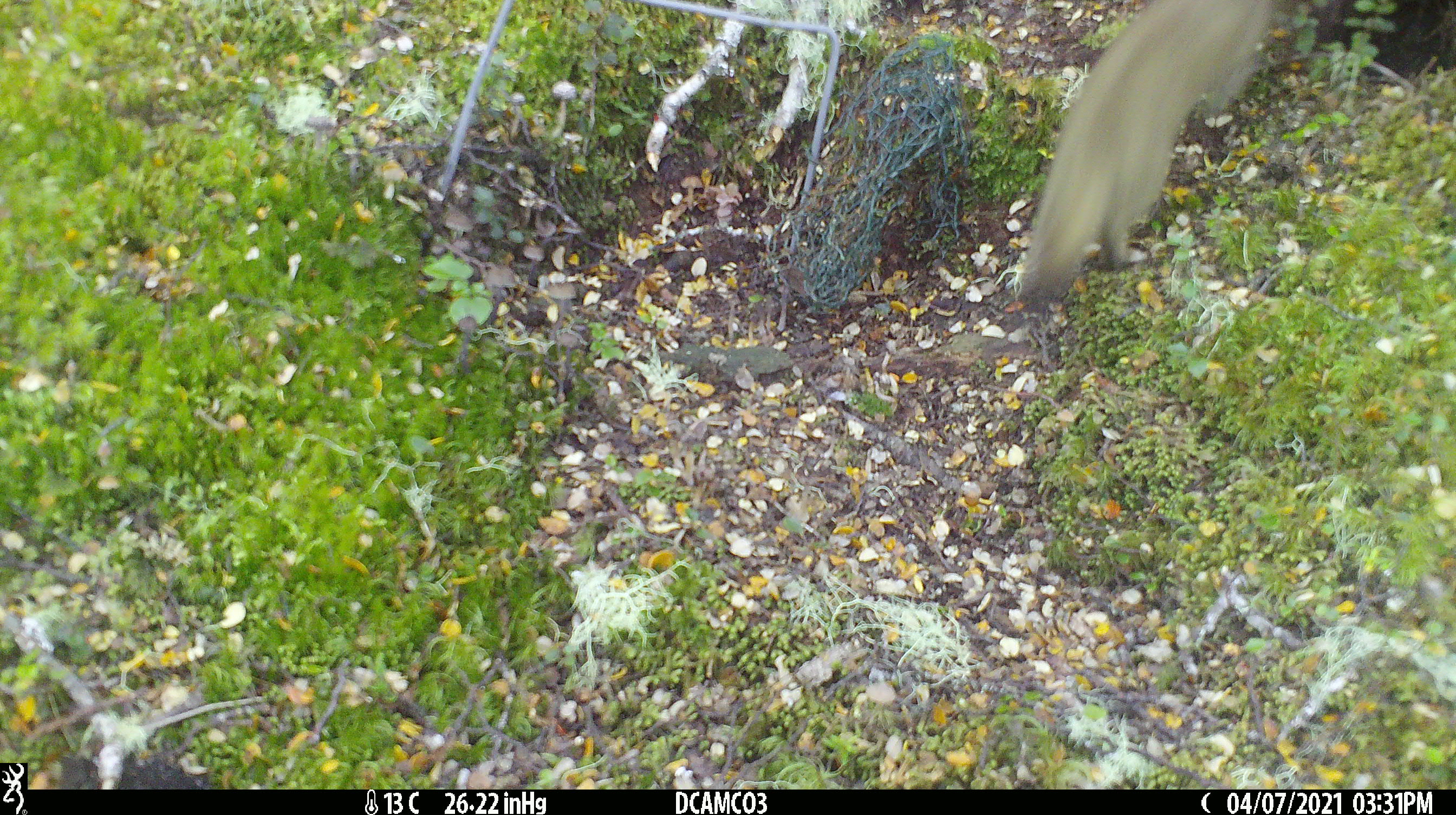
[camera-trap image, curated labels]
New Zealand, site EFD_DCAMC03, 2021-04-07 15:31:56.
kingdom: Animalia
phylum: Chordata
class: Mammalia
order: Carnivora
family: Mustelidae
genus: Mustela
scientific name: Mustela erminea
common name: stoat